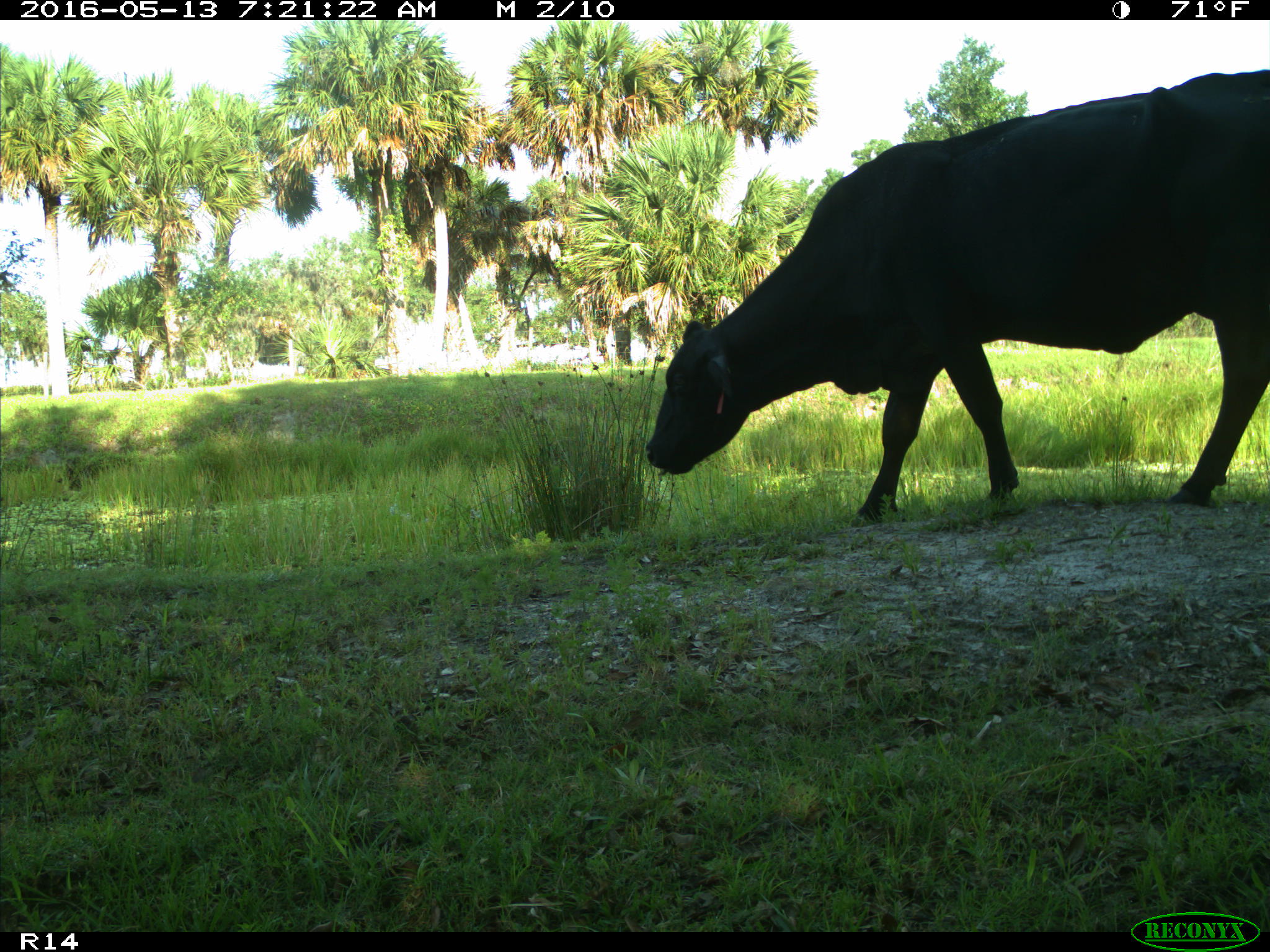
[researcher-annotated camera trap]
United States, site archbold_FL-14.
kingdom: Animalia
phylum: Chordata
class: Mammalia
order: Artiodactyla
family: Bovidae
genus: Bos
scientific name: Bos taurus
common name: domestic cow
Bos taurus (domestic cow).